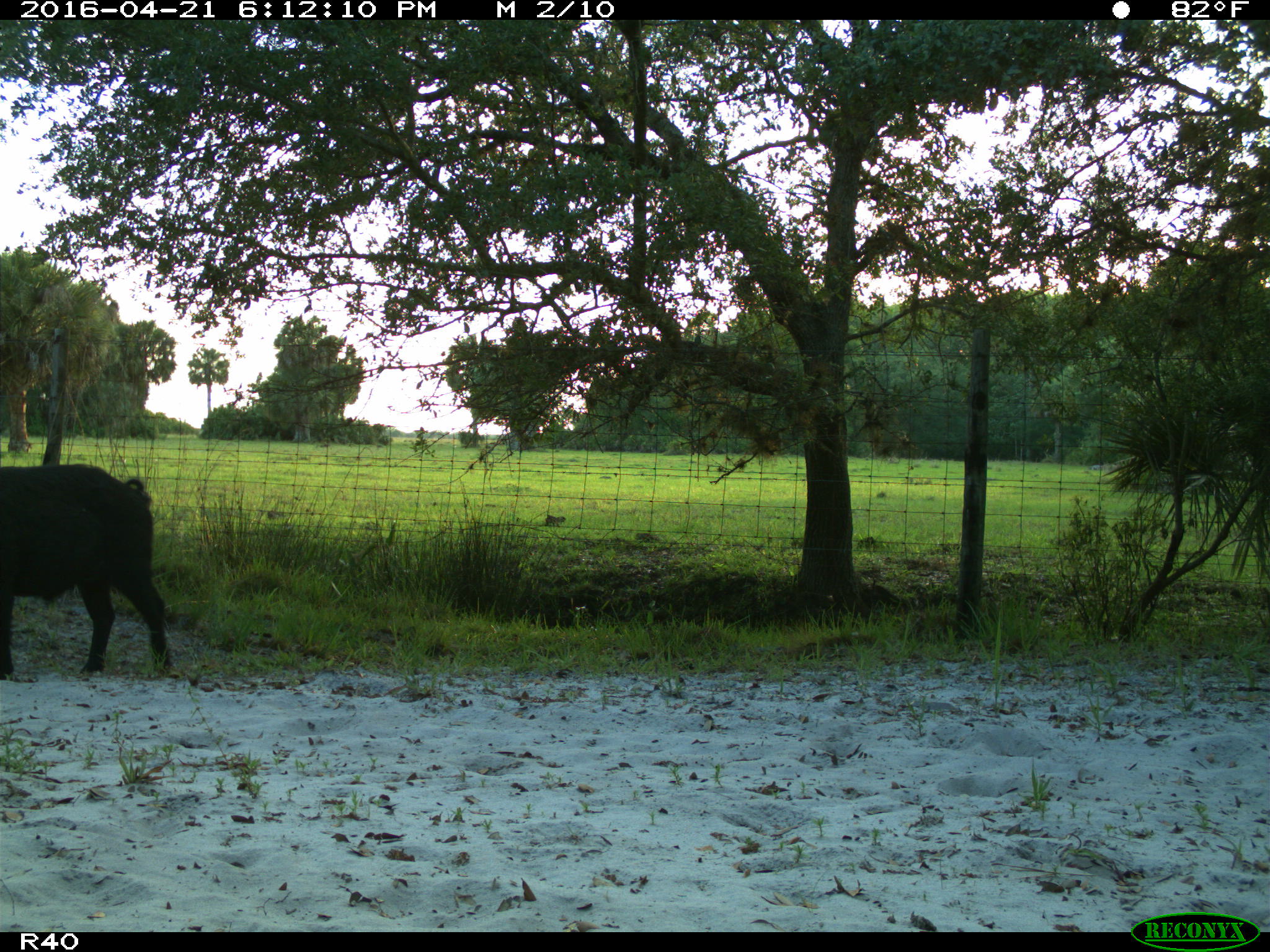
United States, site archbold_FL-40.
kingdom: Animalia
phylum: Chordata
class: Mammalia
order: Artiodactyla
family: Suidae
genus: Sus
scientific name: Sus scrofa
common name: wild boar